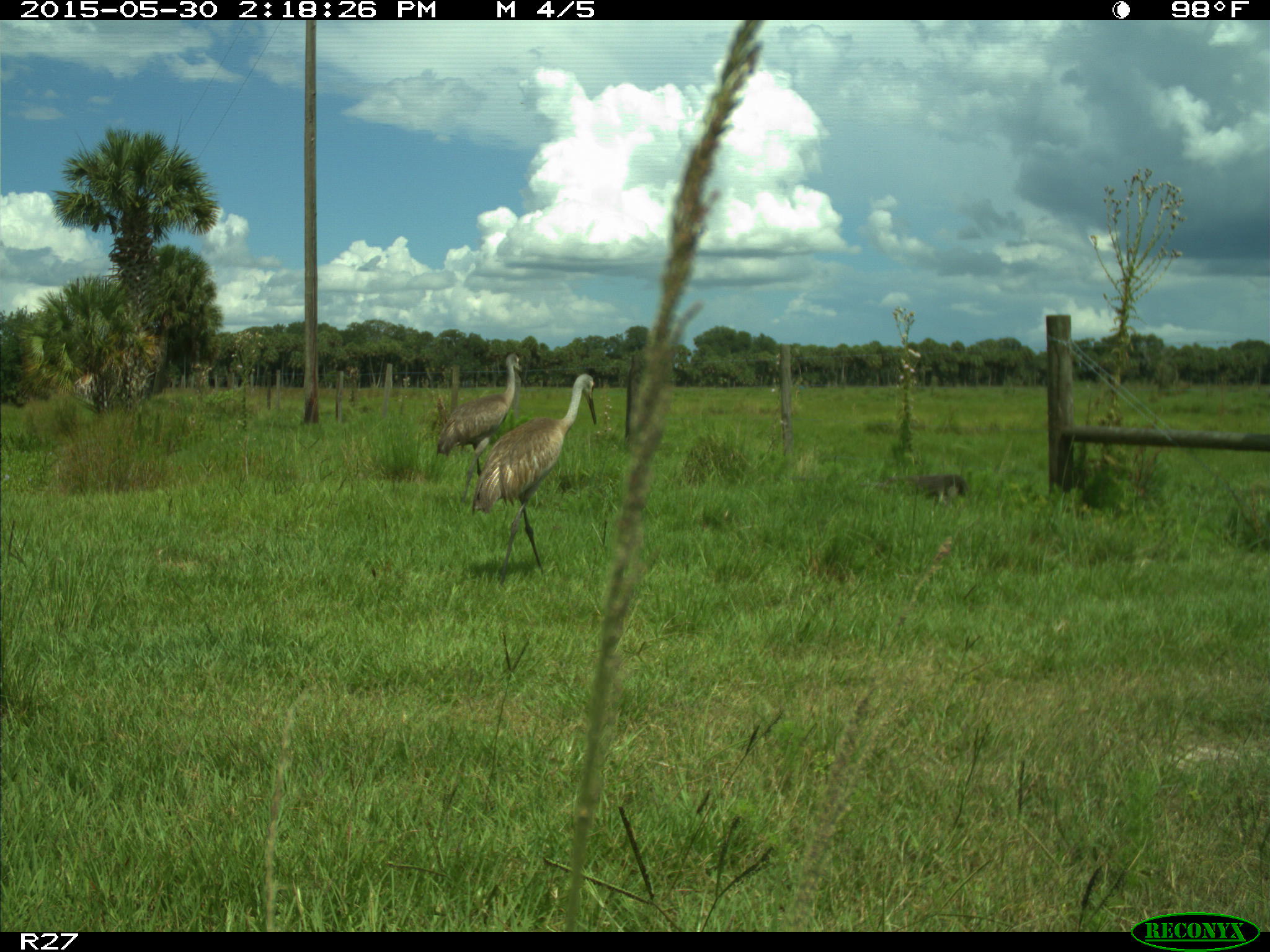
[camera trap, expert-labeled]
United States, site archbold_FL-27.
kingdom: Animalia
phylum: Chordata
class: Aves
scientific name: Aves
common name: birds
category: unidentified bird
Unidentified bird (birds) (Aves).